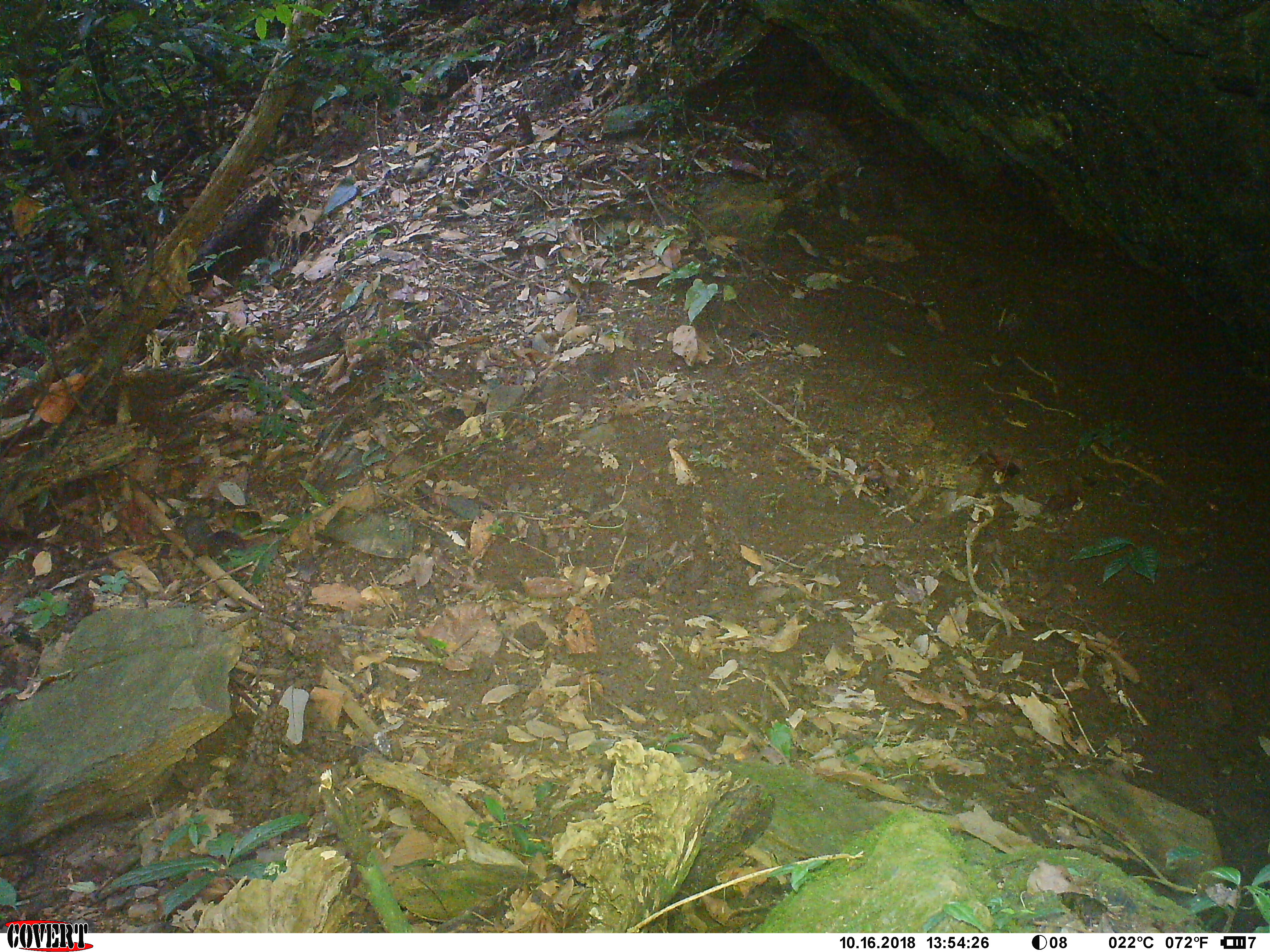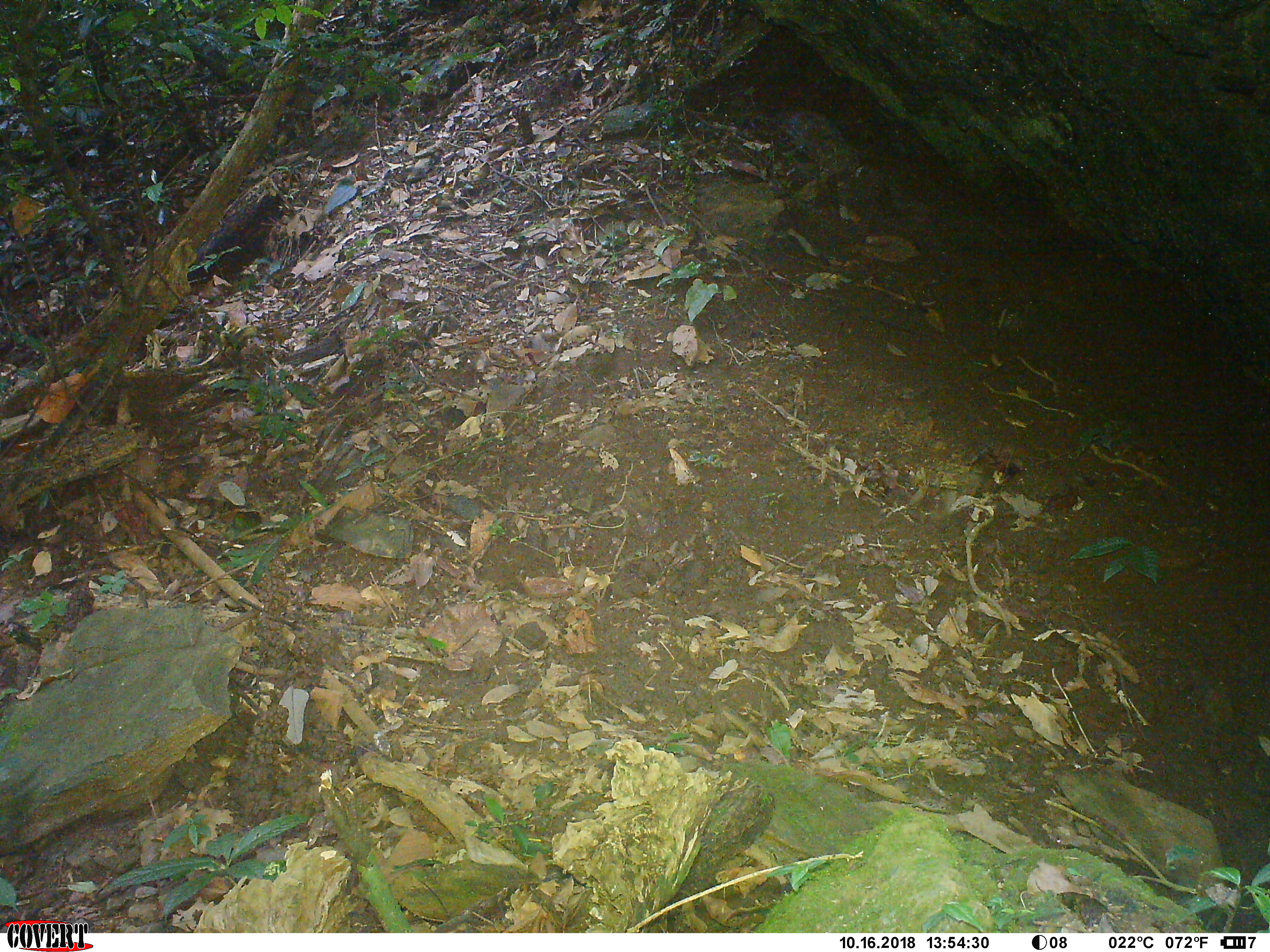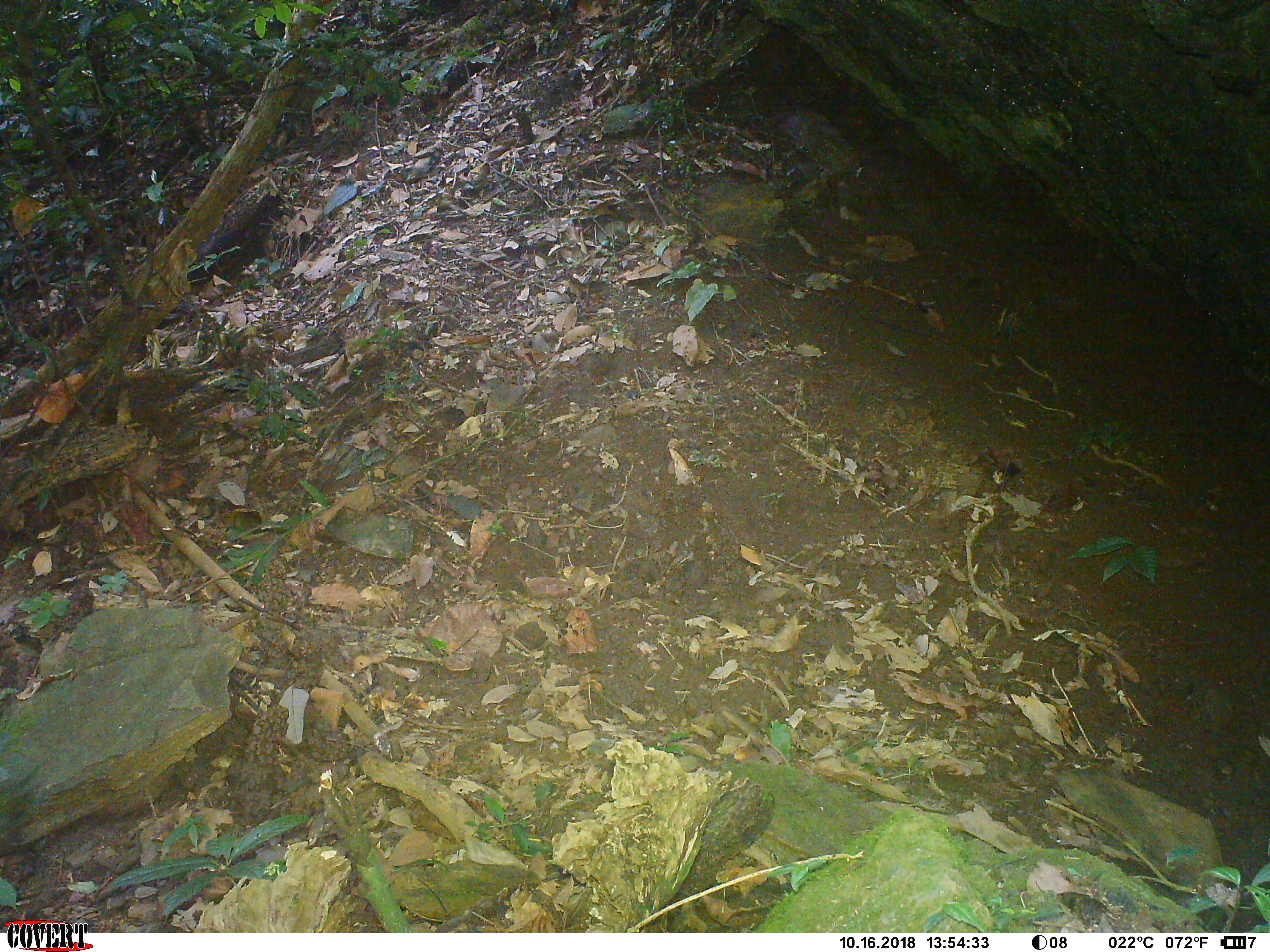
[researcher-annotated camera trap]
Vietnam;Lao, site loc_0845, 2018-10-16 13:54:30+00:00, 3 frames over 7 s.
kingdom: Animalia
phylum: Chordata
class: Mammalia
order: Rodentia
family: Sciuridae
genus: Dremomys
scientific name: Dremomys rufigenis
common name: red-cheeked squirrel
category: red cheeked squirrel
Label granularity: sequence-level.